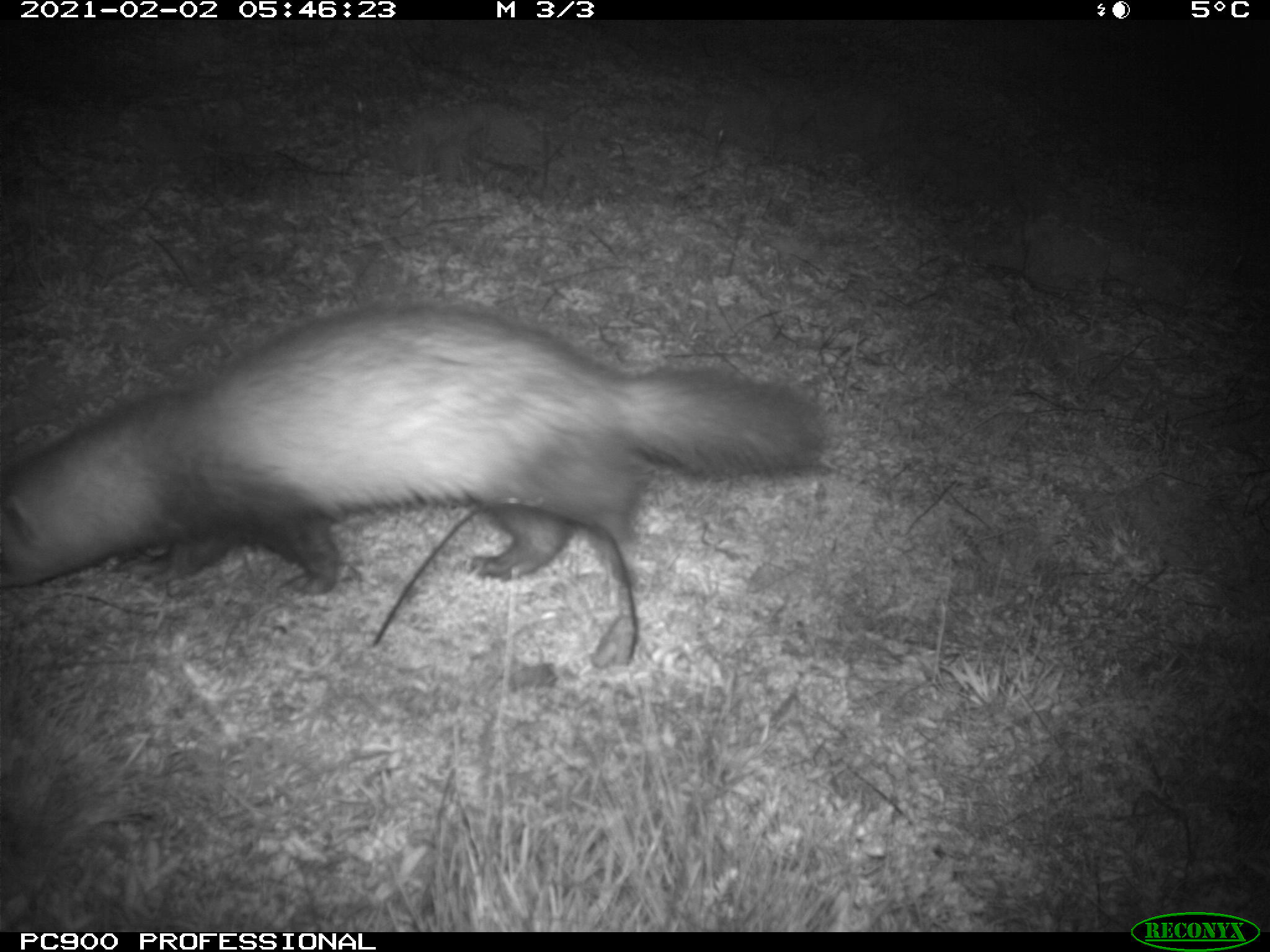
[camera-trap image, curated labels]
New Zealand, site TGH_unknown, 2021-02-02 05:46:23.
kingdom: Animalia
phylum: Chordata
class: Mammalia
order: Carnivora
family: Mustelidae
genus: Mustela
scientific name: Mustela furo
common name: ferret